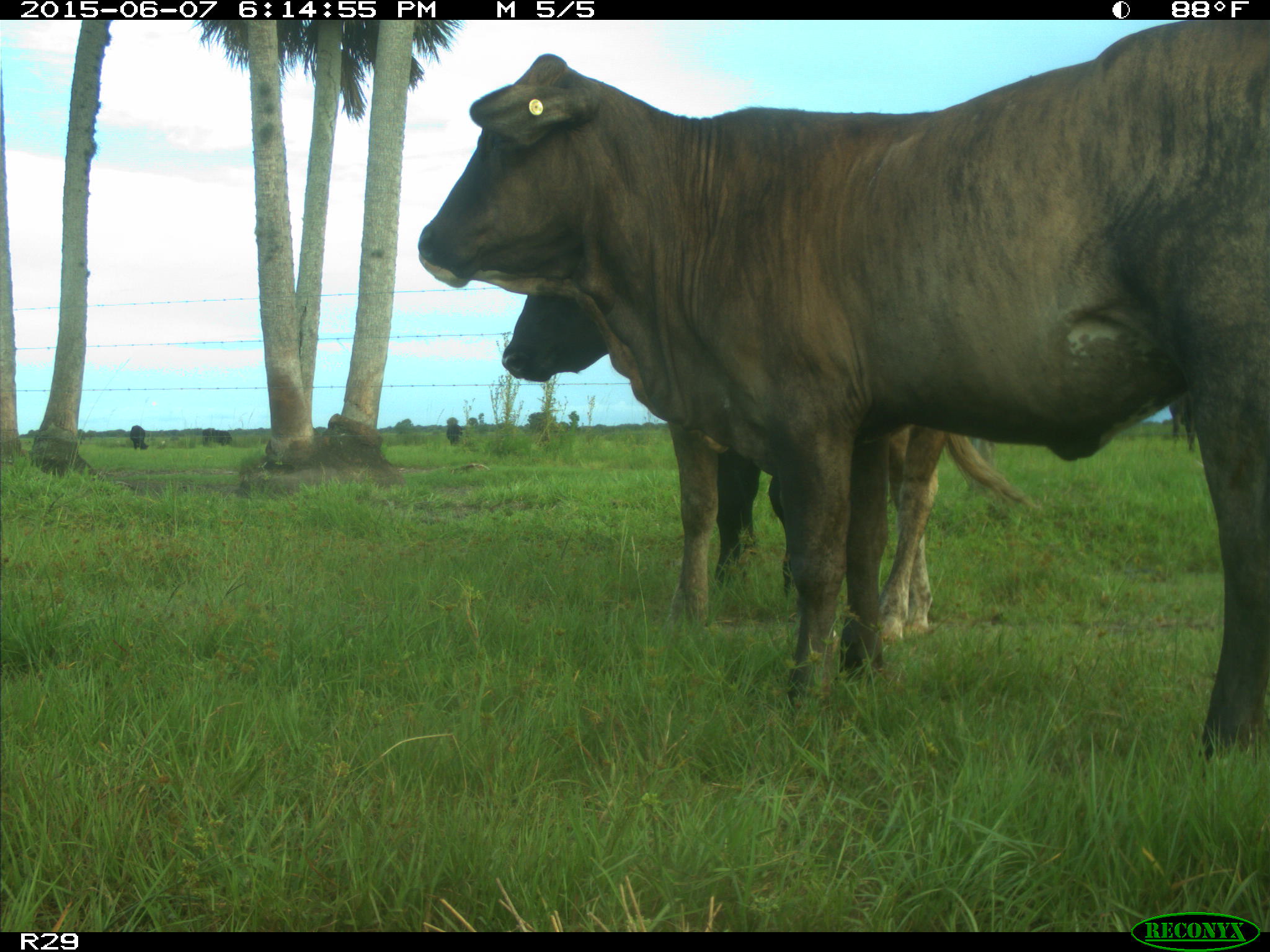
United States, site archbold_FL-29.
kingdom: Animalia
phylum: Chordata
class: Mammalia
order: Artiodactyla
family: Bovidae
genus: Bos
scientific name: Bos taurus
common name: domestic cow